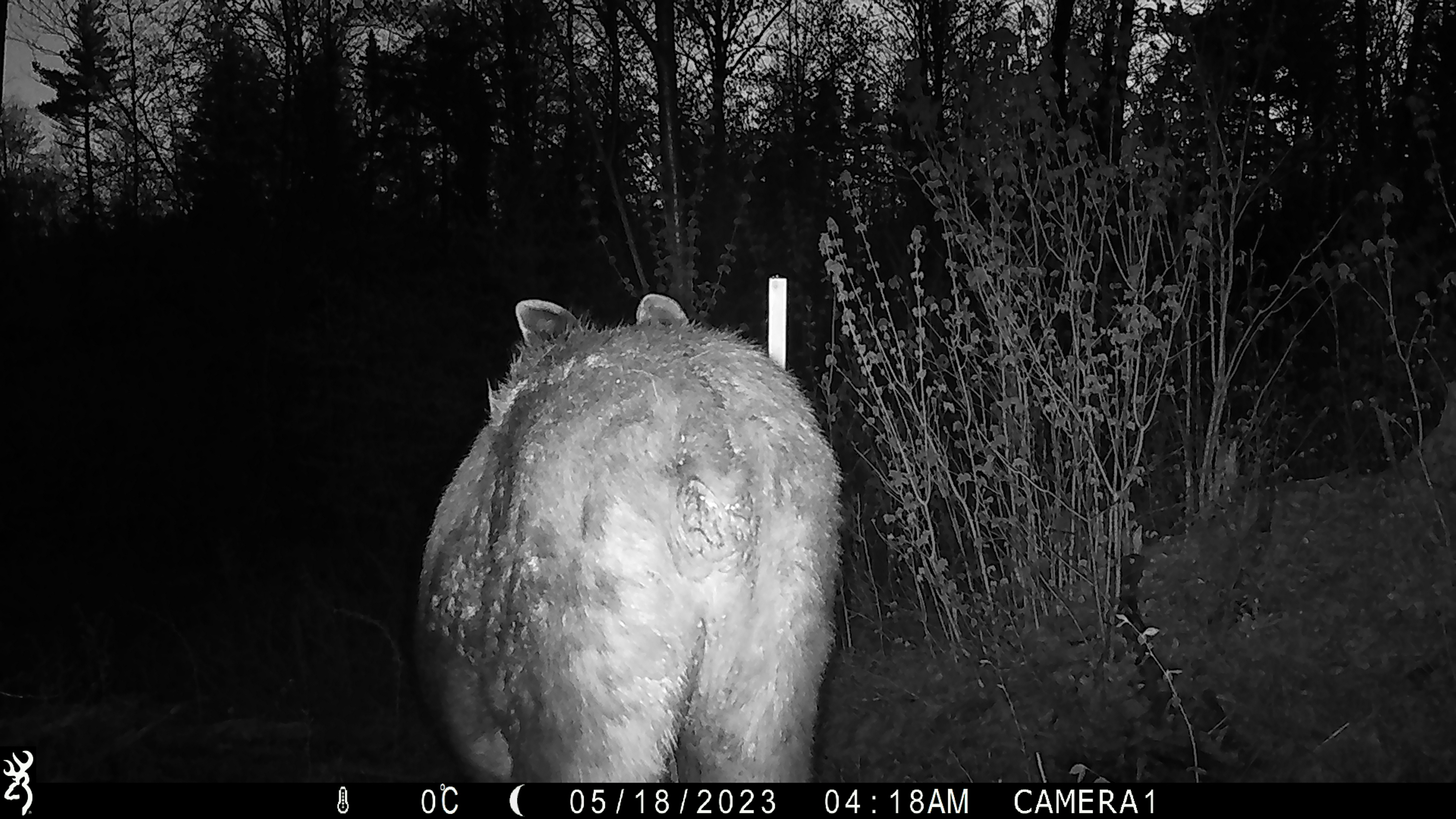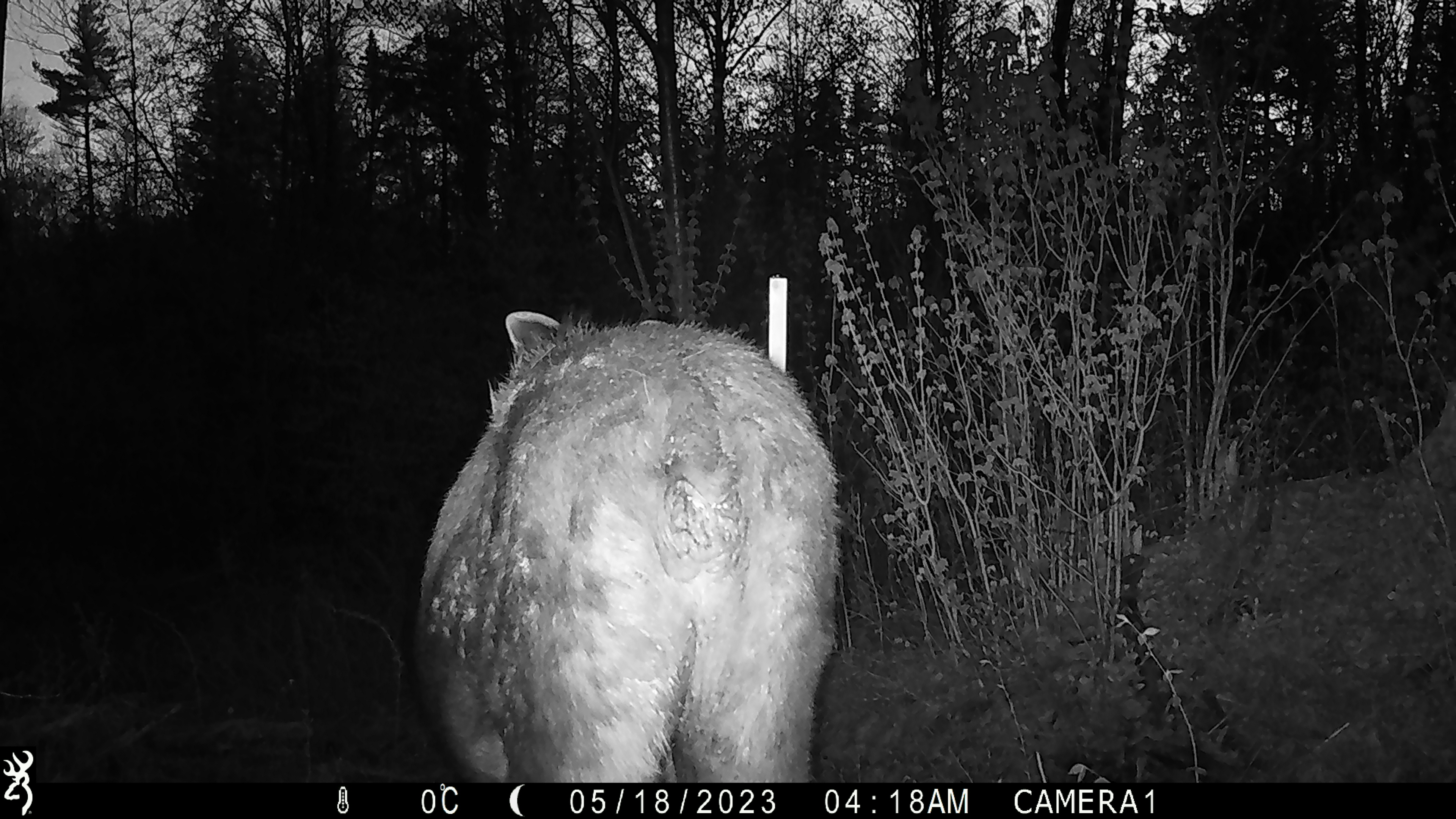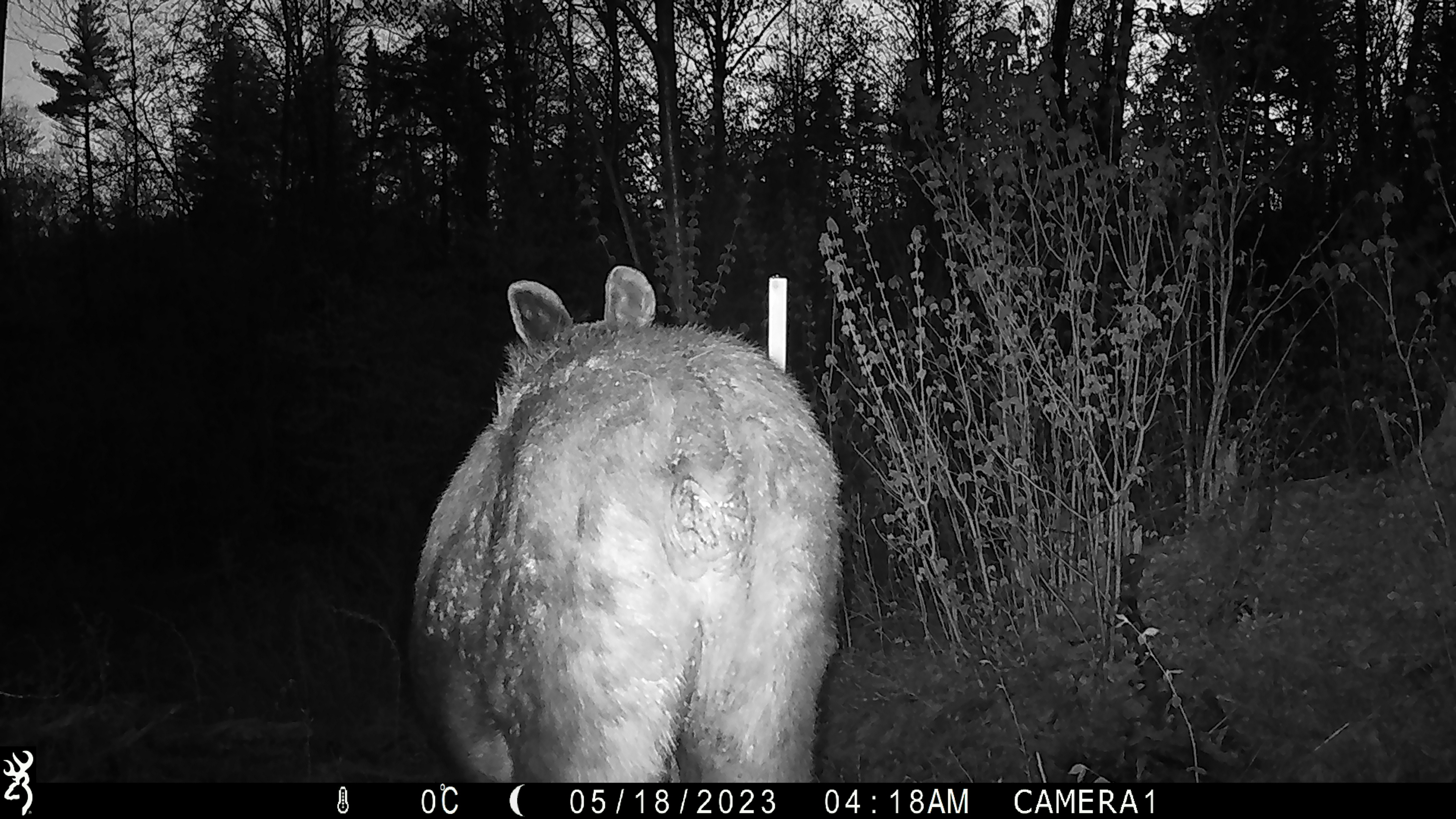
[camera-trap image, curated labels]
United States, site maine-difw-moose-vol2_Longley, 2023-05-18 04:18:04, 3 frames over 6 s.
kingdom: Animalia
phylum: Chordata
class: Mammalia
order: Artiodactyla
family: Cervidae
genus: Alces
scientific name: Alces alces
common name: moose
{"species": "moose (Alces alces)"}